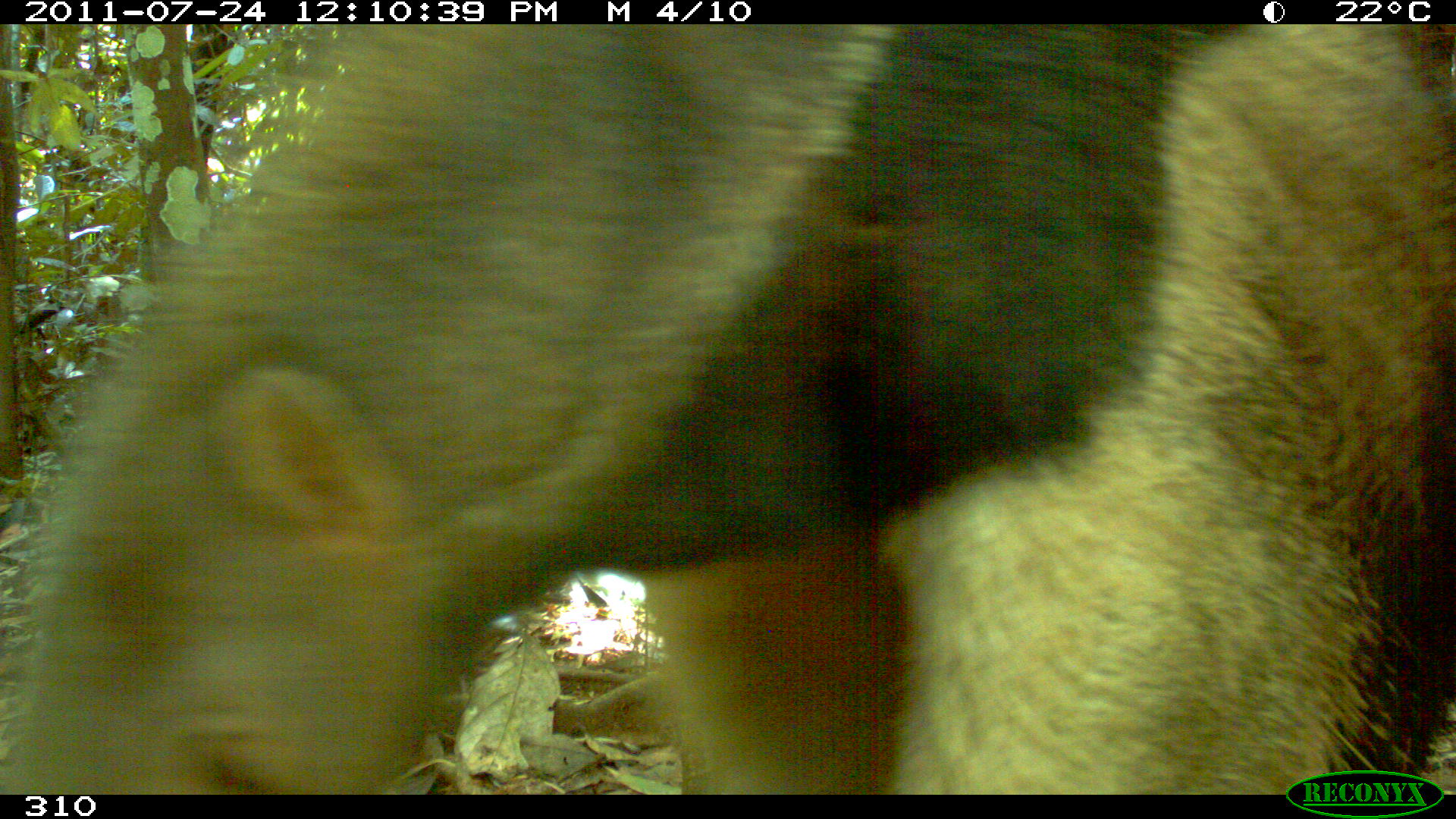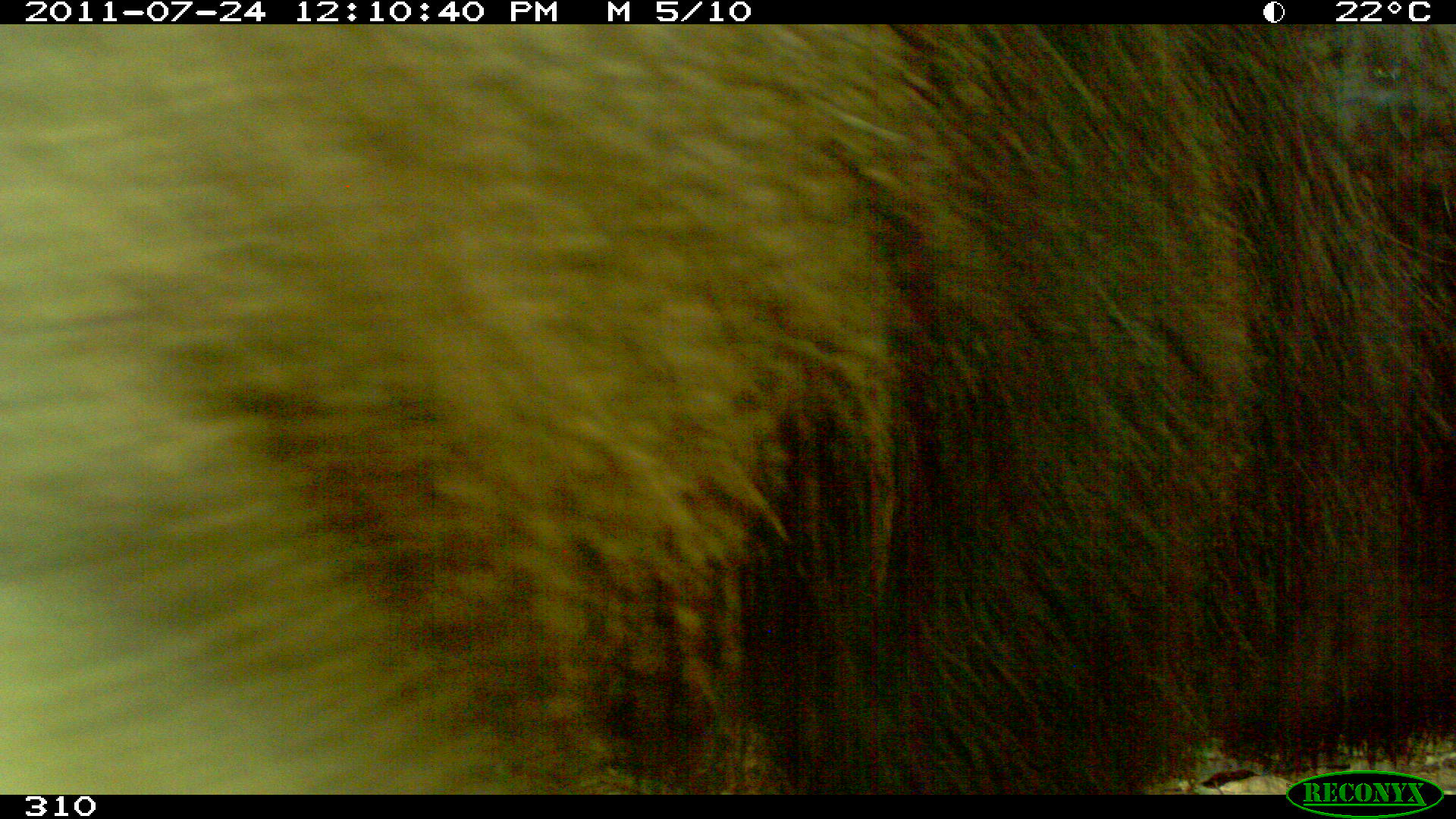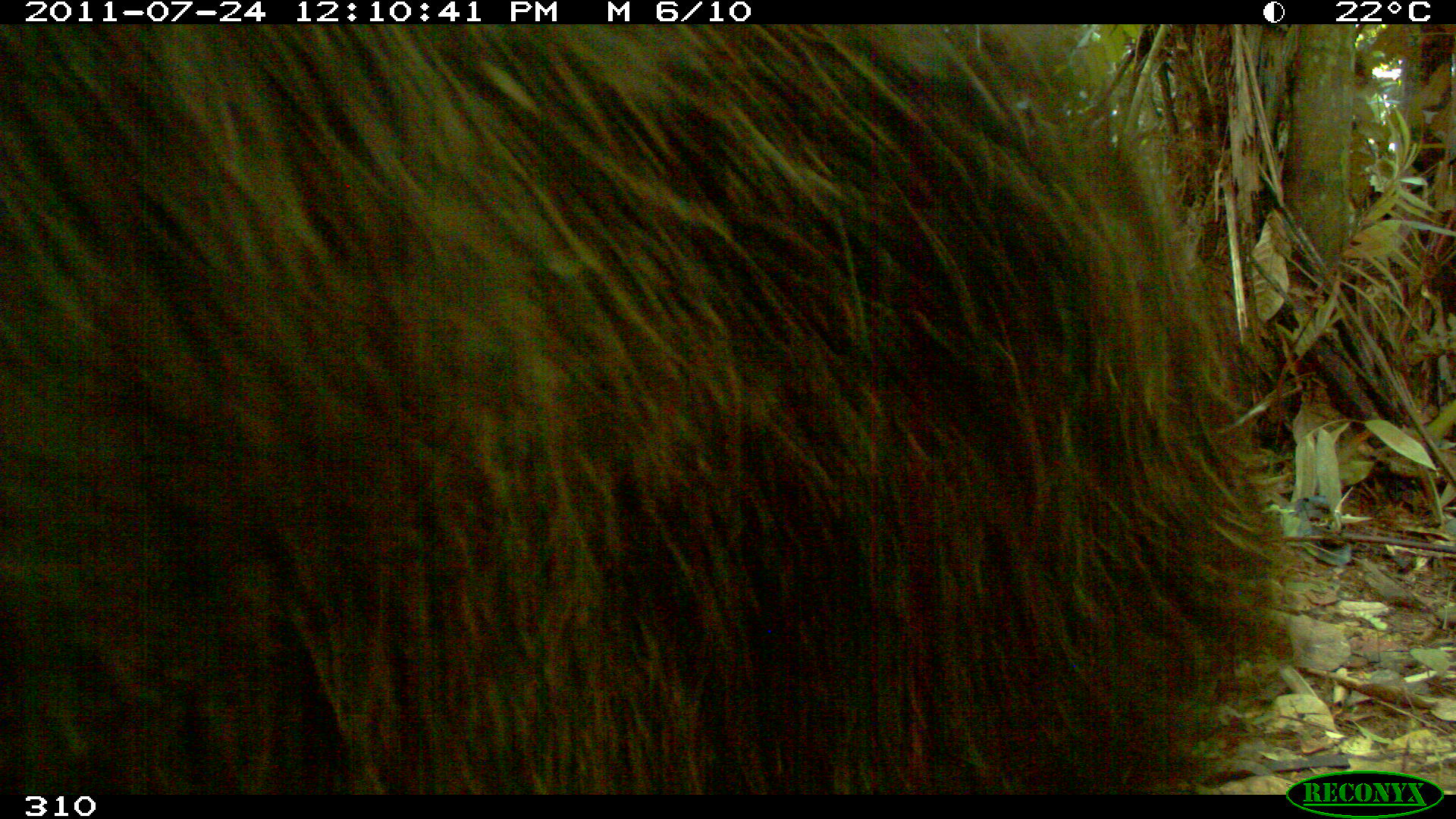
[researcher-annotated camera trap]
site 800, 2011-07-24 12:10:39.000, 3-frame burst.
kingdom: Animalia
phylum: Chordata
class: Mammalia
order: Pilosa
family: Myrmecophagidae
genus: Myrmecophaga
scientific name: Myrmecophaga tridactyla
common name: giant anteater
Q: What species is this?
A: Myrmecophaga tridactyla (giant anteater).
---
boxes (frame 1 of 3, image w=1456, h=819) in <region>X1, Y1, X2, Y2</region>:
myrmecophaga tridactyla: <region>5, 24, 1456, 794</region>; <region>81, 23, 86, 26</region>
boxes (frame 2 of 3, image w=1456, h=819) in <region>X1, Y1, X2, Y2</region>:
myrmecophaga tridactyla: <region>0, 24, 1455, 794</region>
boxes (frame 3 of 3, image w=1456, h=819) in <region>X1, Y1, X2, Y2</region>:
myrmecophaga tridactyla: <region>0, 21, 1296, 781</region>